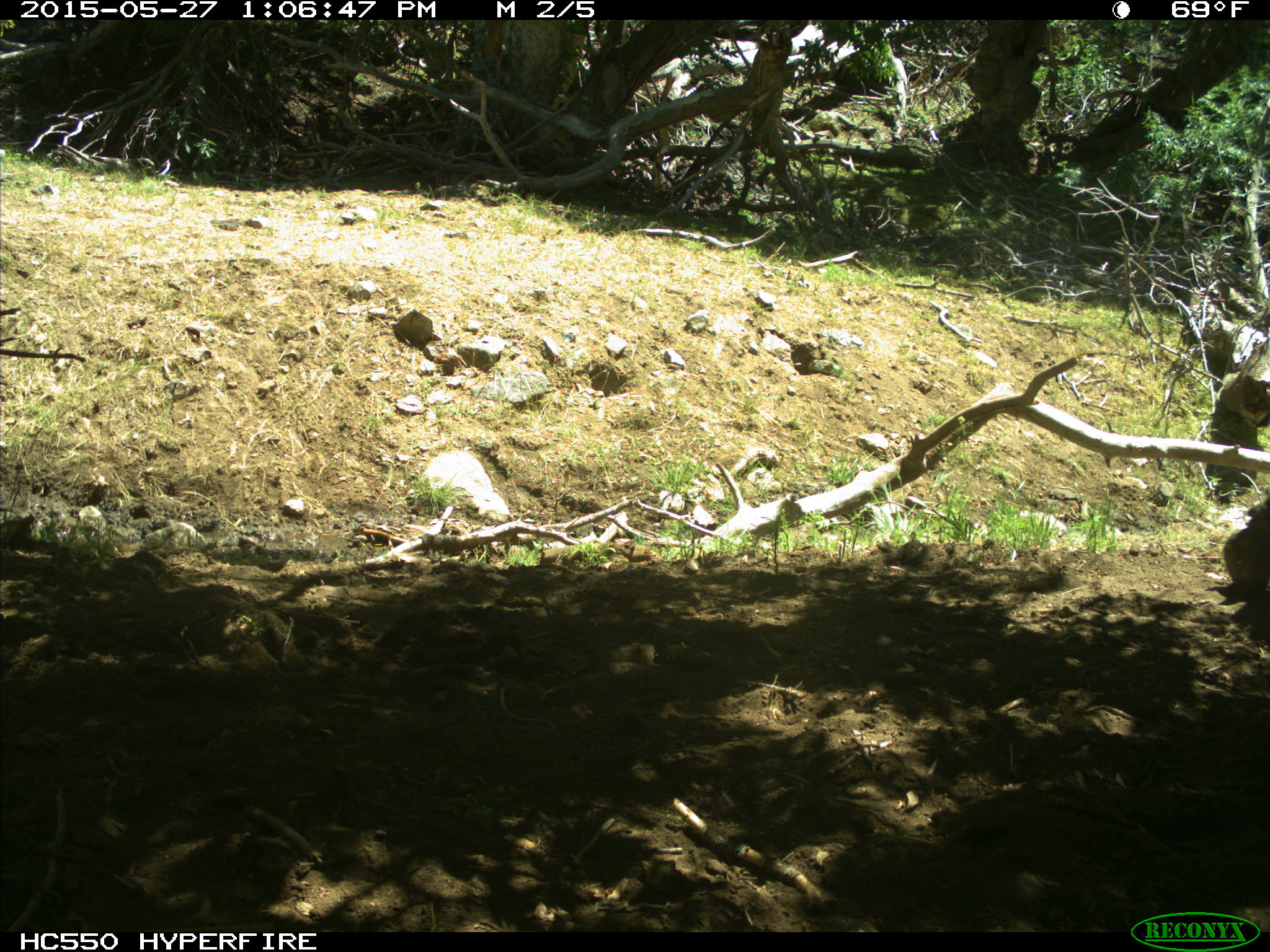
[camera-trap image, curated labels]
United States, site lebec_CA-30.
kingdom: Animalia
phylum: Chordata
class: Mammalia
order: Artiodactyla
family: Bovidae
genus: Bos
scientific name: Bos taurus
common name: domestic cow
Bos taurus (domestic cow).